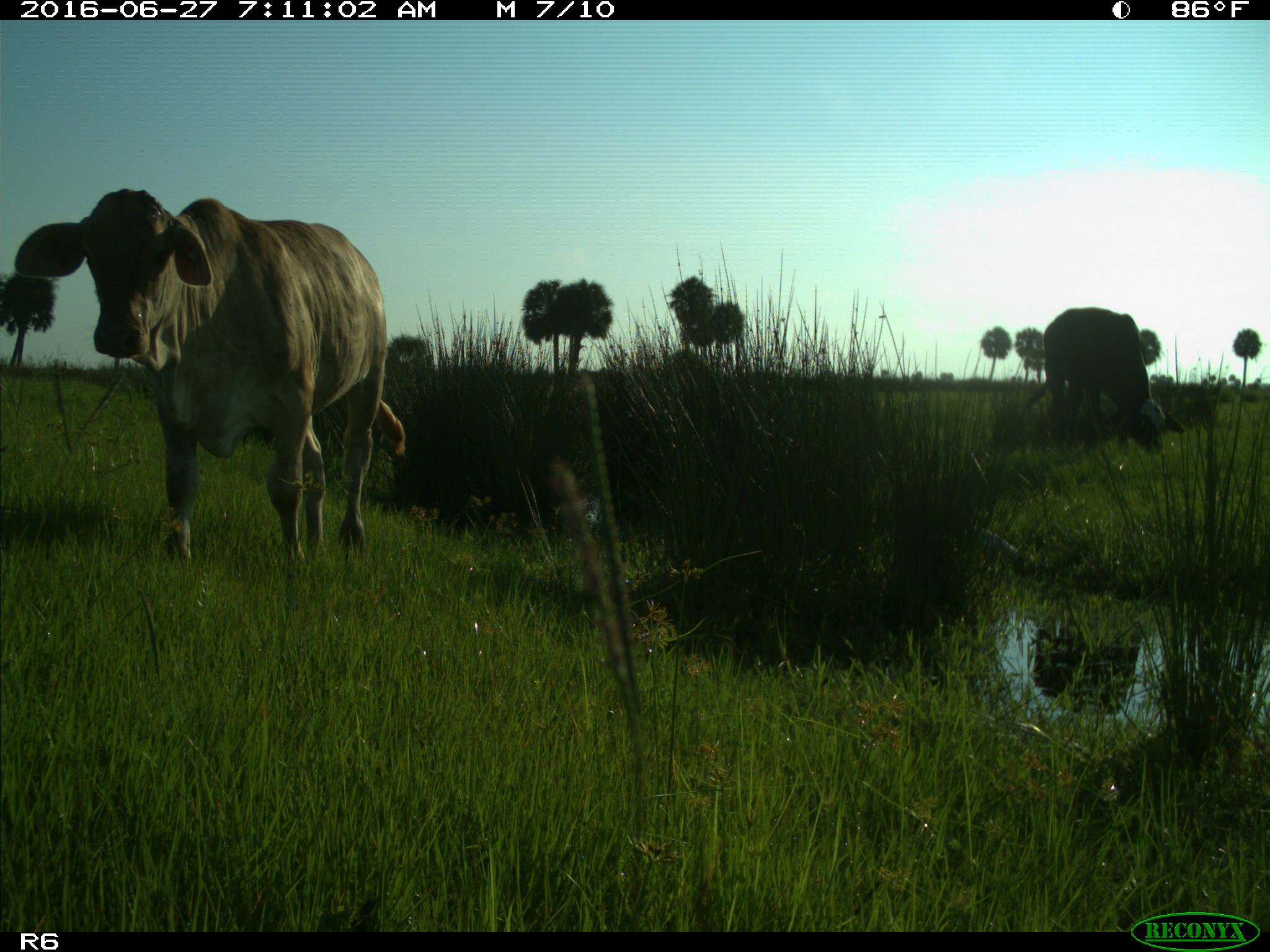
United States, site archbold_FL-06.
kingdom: Animalia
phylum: Chordata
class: Mammalia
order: Artiodactyla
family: Bovidae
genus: Bos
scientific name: Bos taurus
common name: domestic cow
Bos taurus (domestic cow).